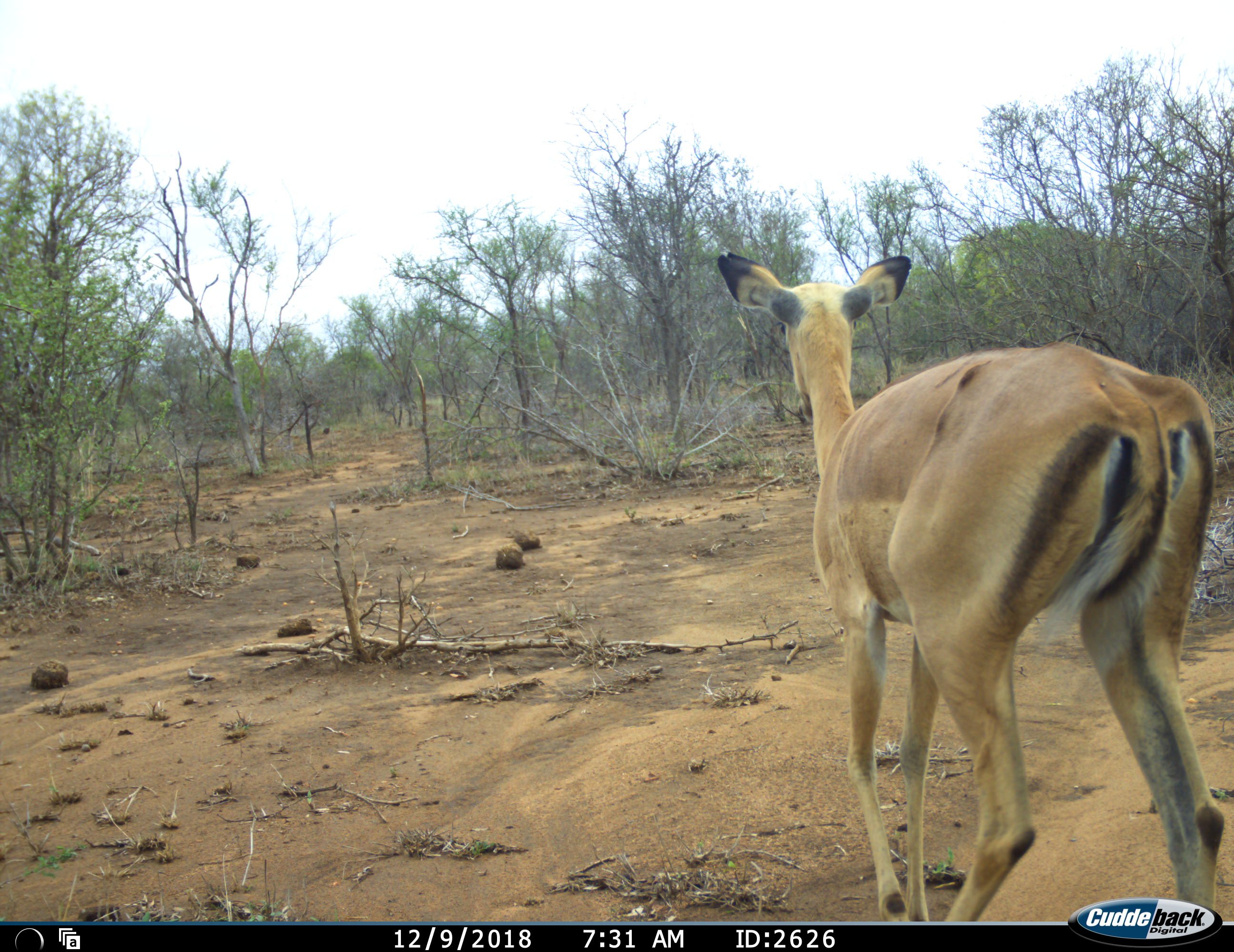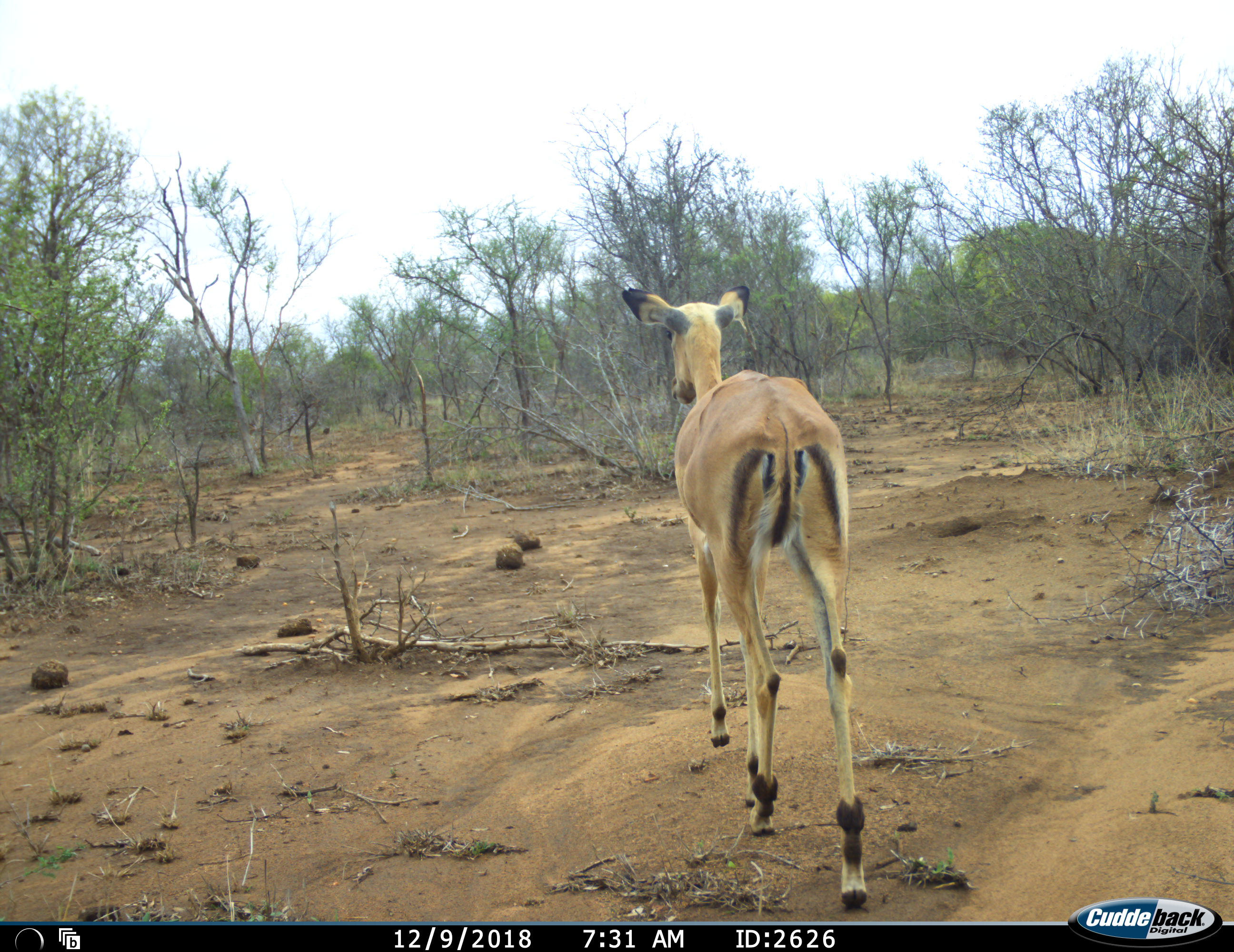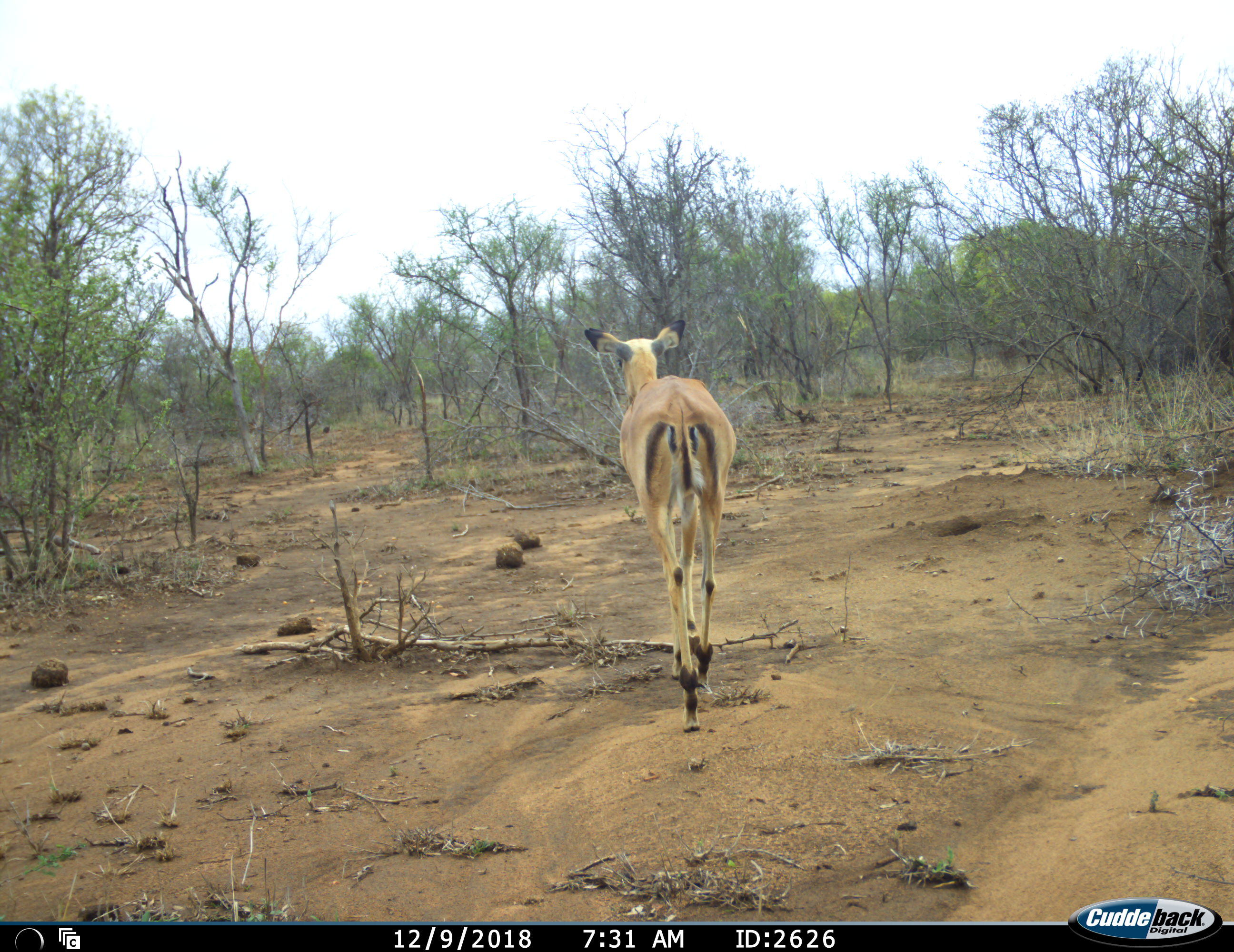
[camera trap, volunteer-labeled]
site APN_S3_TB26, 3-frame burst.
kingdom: Animalia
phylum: Chordata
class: Mammalia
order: Artiodactyla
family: Bovidae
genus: Aepyceros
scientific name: Aepyceros melampus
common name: impala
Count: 1.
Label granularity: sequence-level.